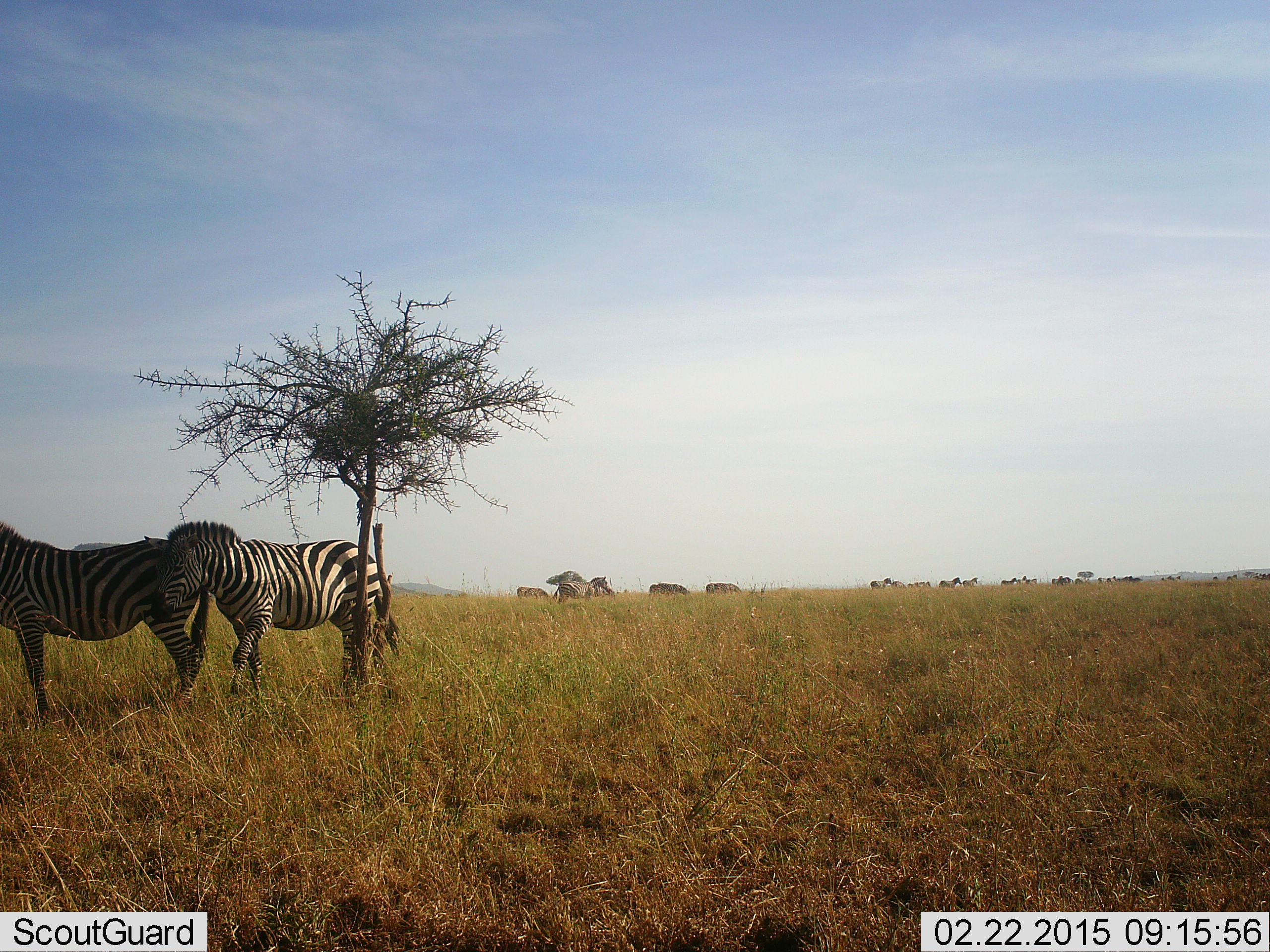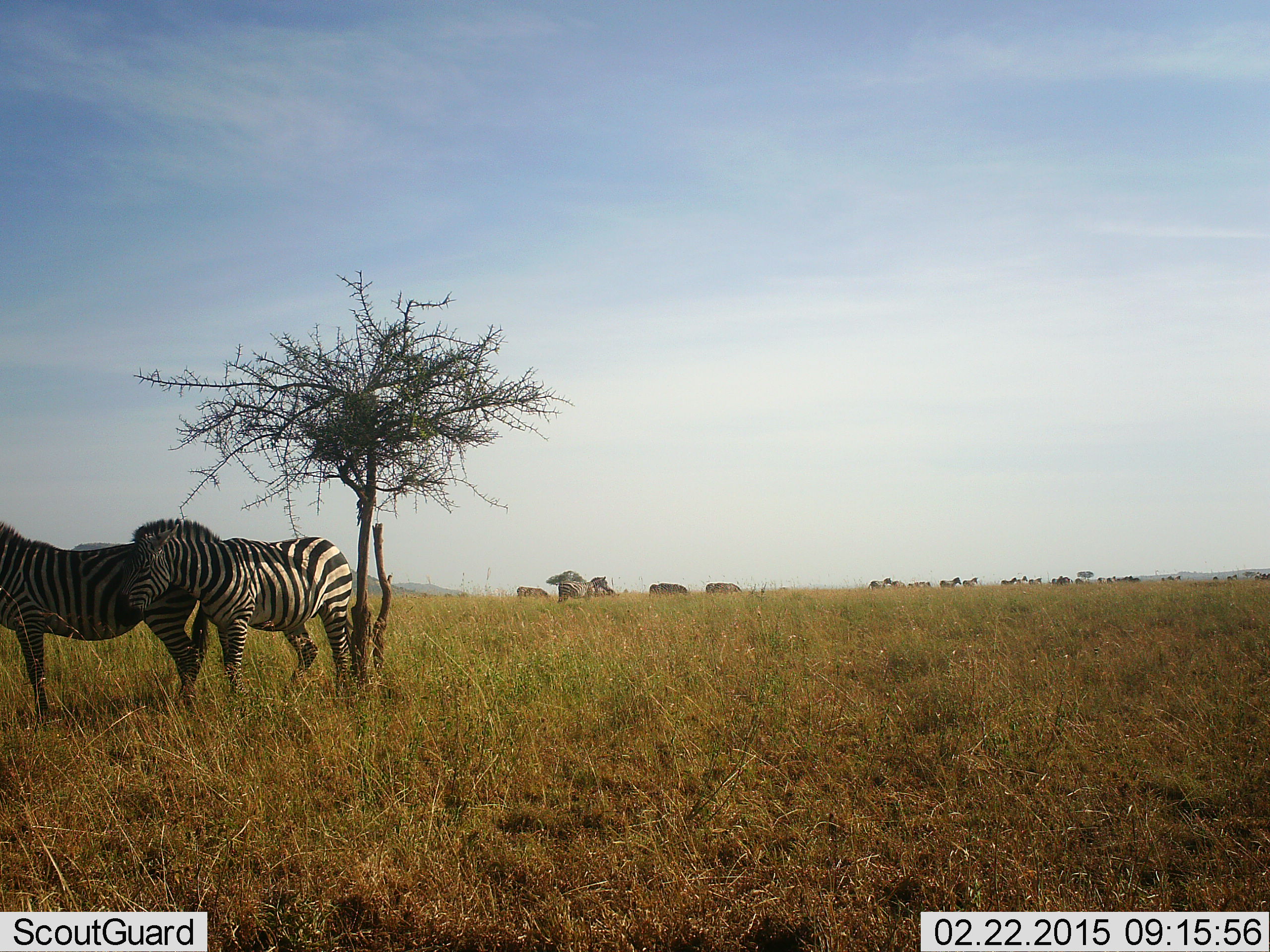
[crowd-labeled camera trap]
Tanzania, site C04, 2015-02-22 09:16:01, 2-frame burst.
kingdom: Animalia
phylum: Chordata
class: Mammalia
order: Perissodactyla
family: Equidae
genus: Equus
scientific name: Equus quagga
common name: plains zebra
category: zebra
Zebra (plains zebra) (Equus quagga), count 4. Behavior (volunteer vote fractions): standing 92%, resting 8%, moving 25%, interacting 8%. Young present (vote fraction): 0%. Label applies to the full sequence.